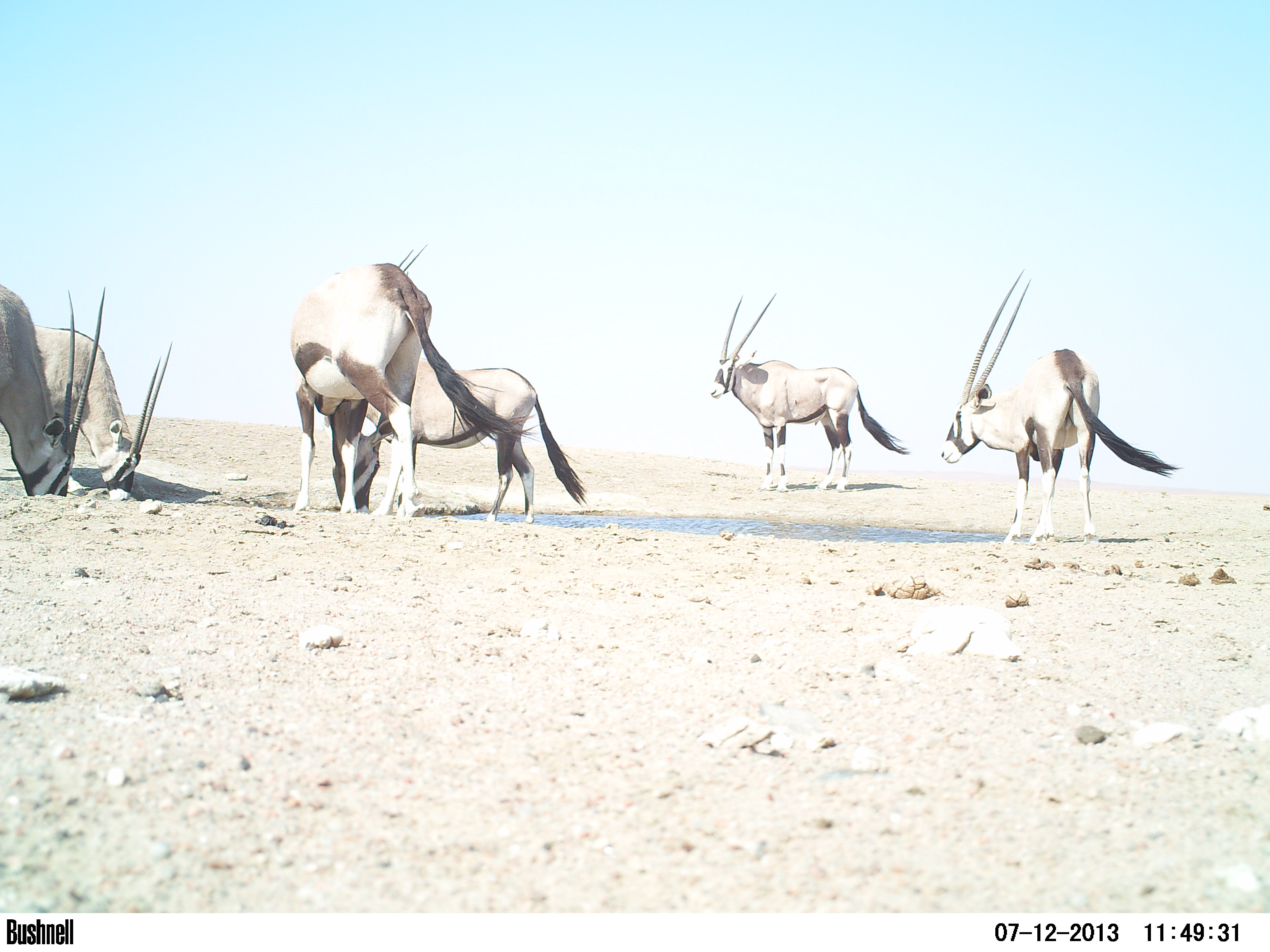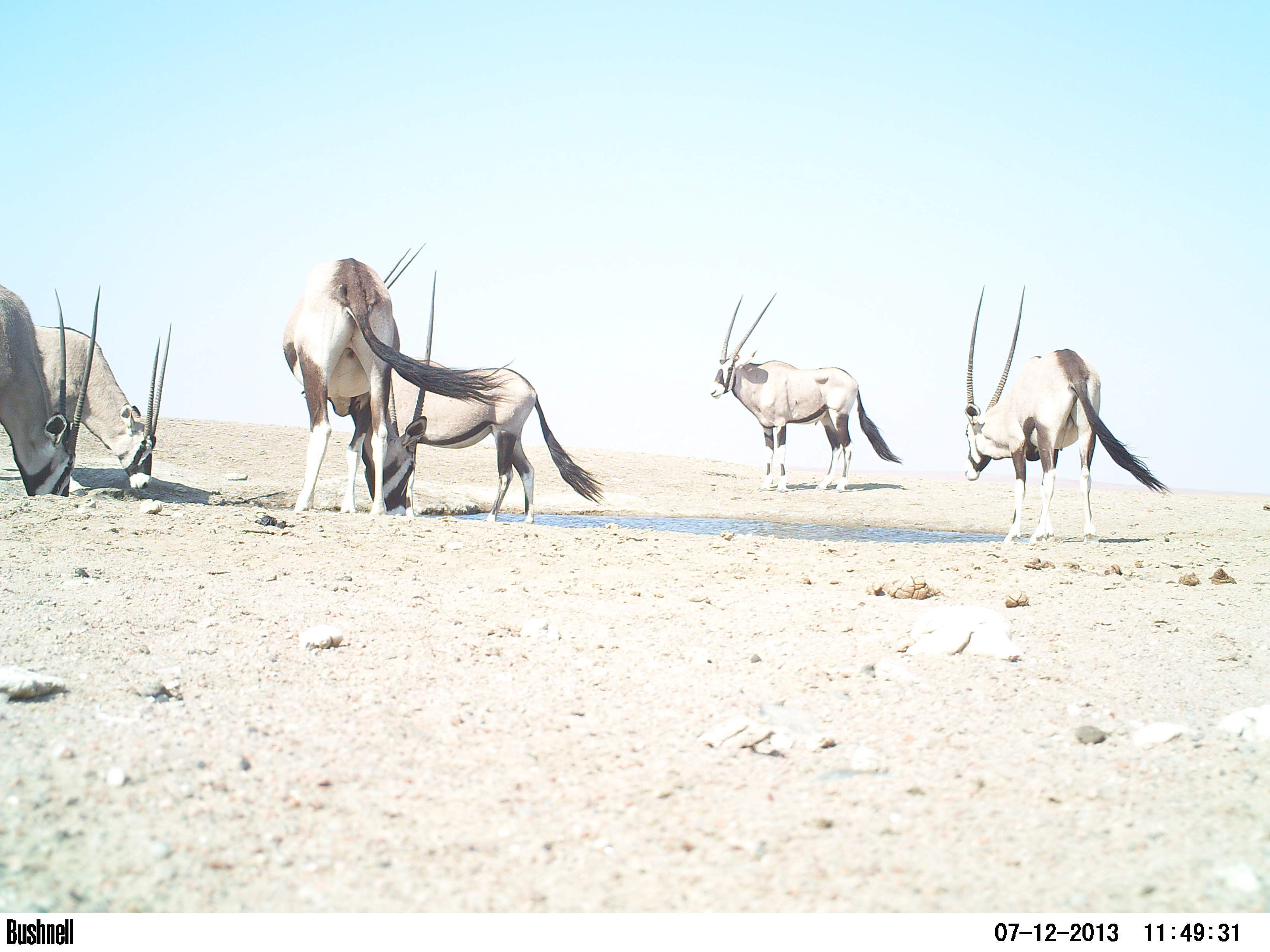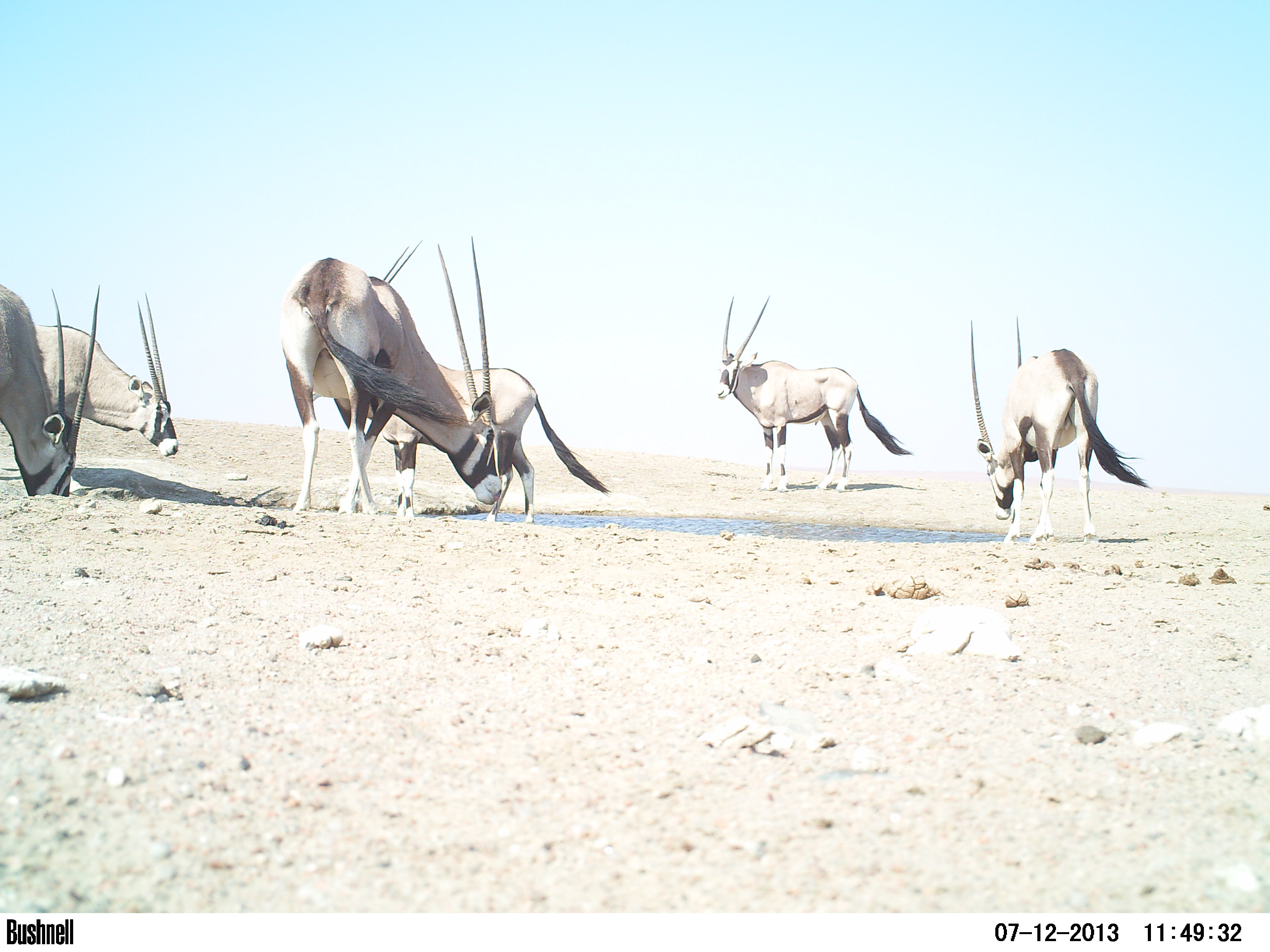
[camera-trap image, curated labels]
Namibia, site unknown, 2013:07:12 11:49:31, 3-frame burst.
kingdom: Animalia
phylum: Chordata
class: Mammalia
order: Artiodactyla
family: Bovidae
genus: Oryx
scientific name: Oryx gazella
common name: gemsbok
Oryx gazella (gemsbok).